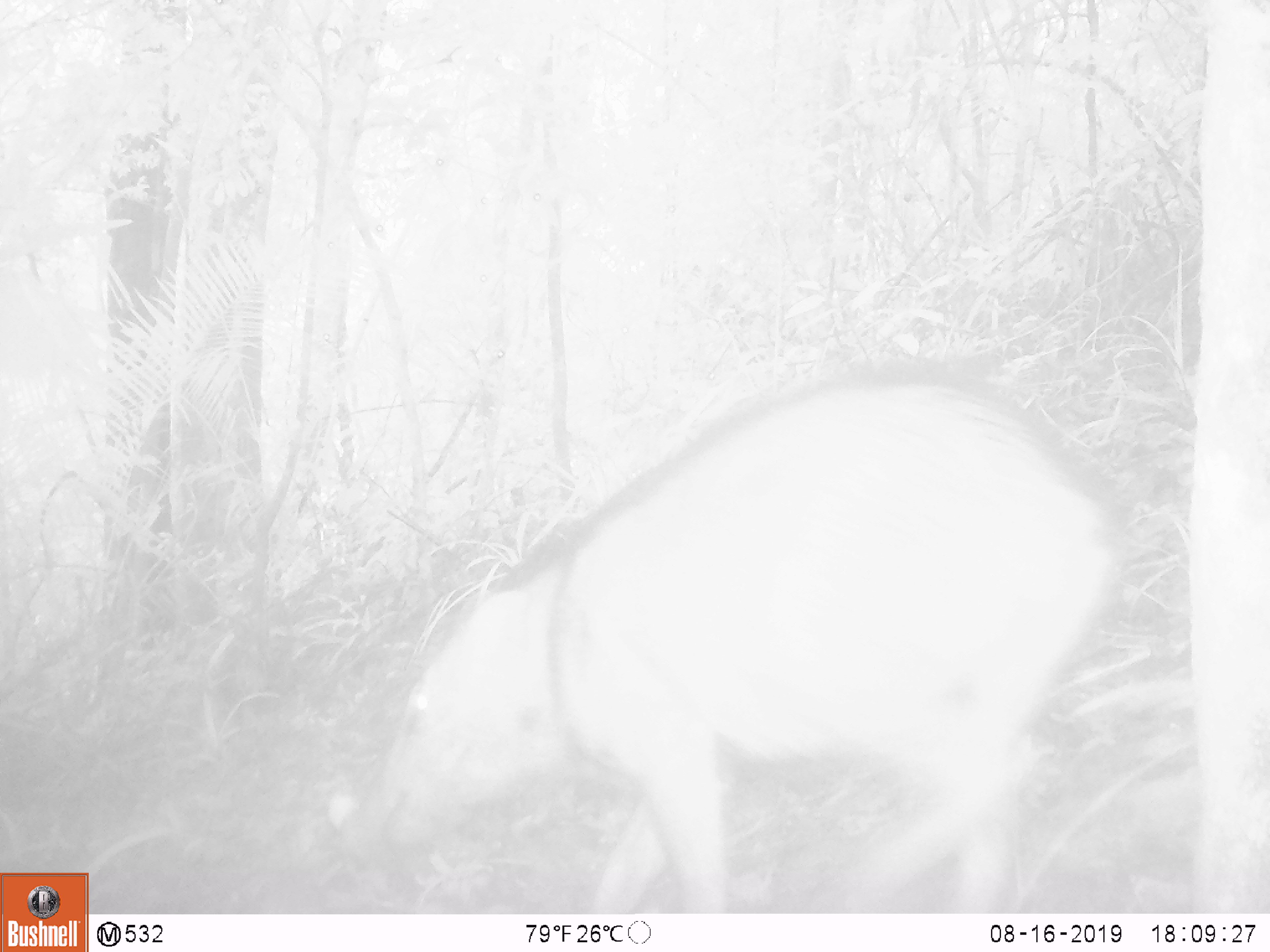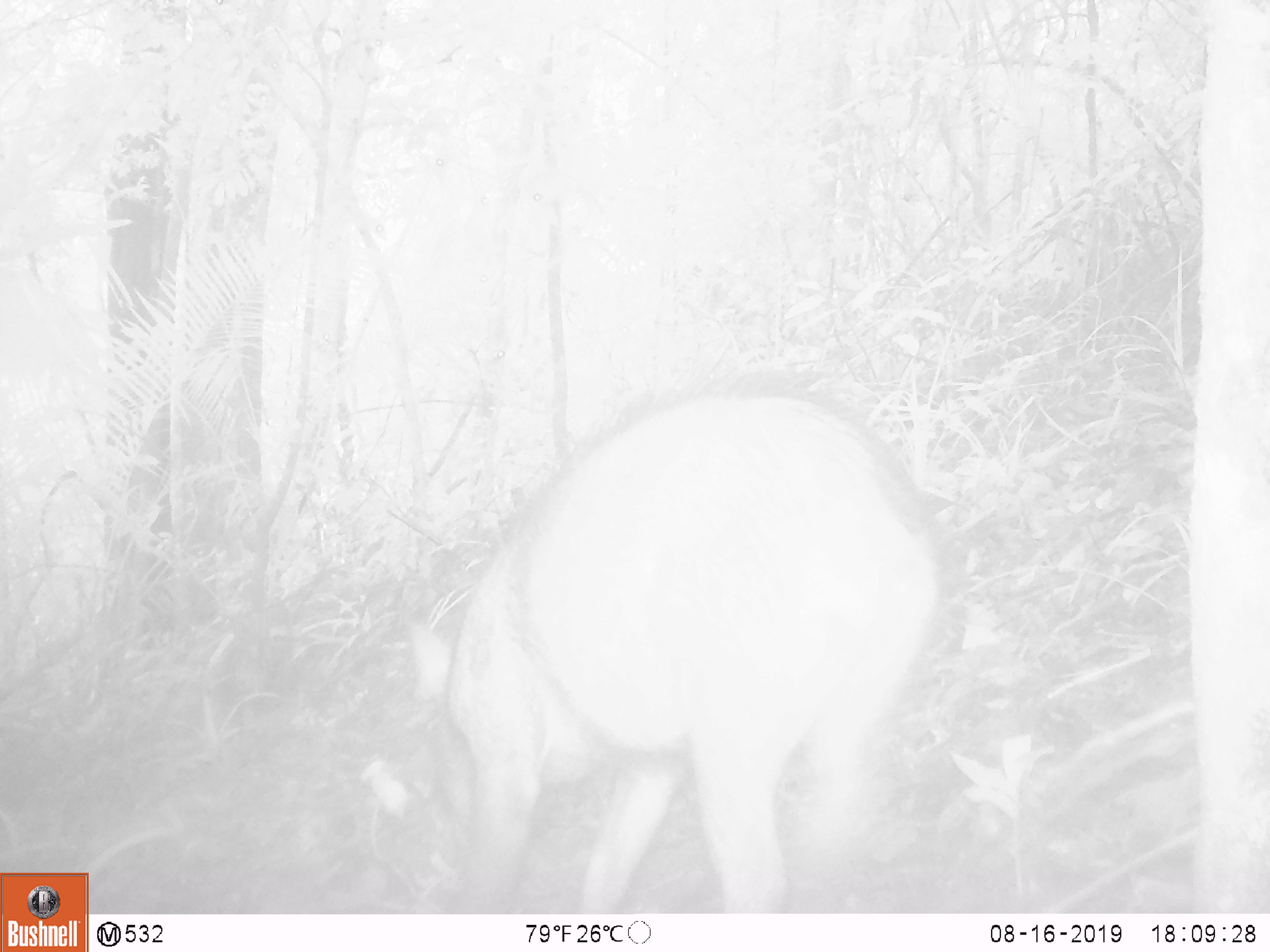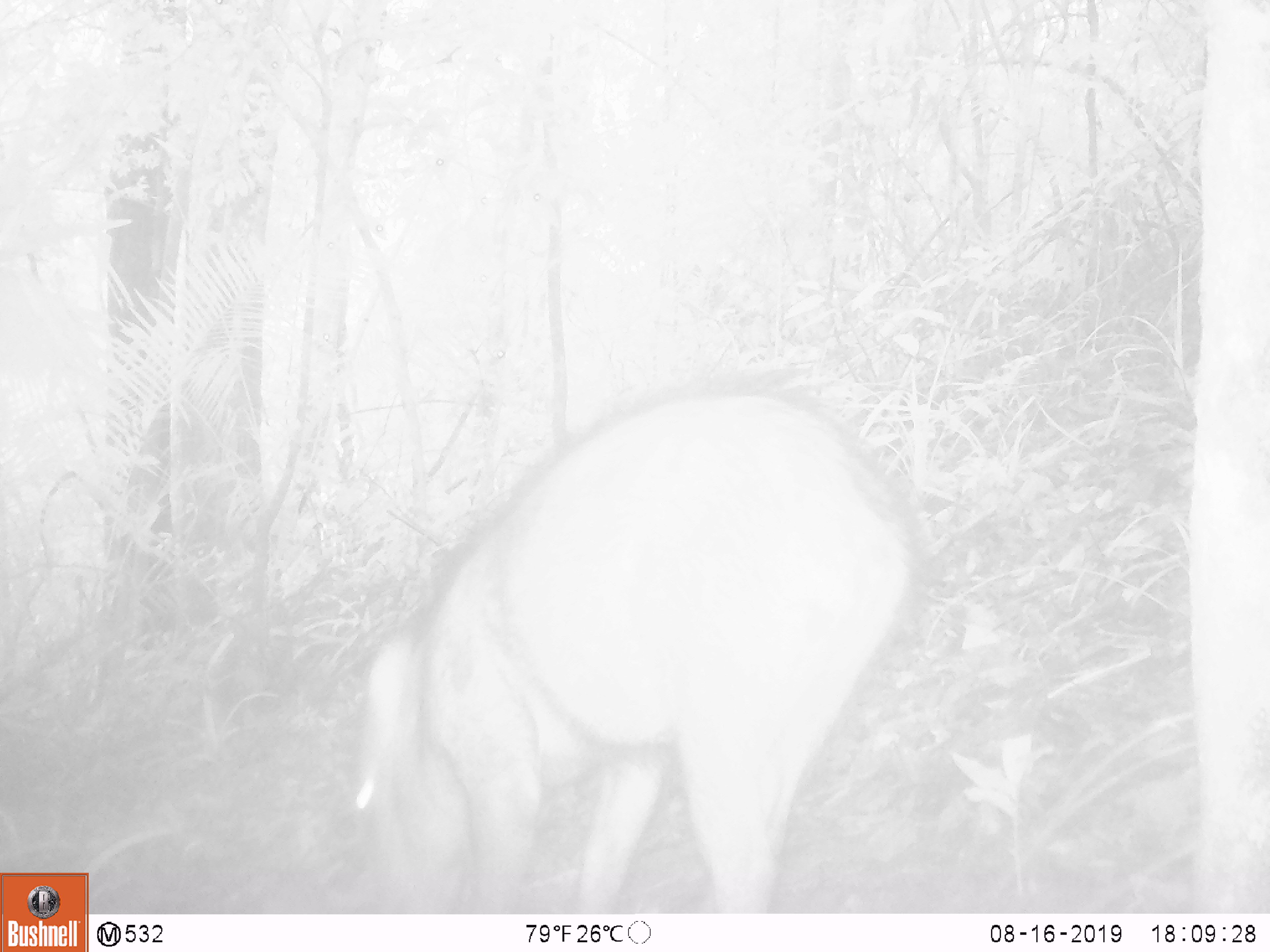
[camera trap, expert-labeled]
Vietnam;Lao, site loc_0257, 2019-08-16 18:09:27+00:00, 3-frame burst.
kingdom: Animalia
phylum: Chordata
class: Mammalia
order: Artiodactyla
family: Suidae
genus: Sus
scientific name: Sus scrofa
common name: eurasian wild pig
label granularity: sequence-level